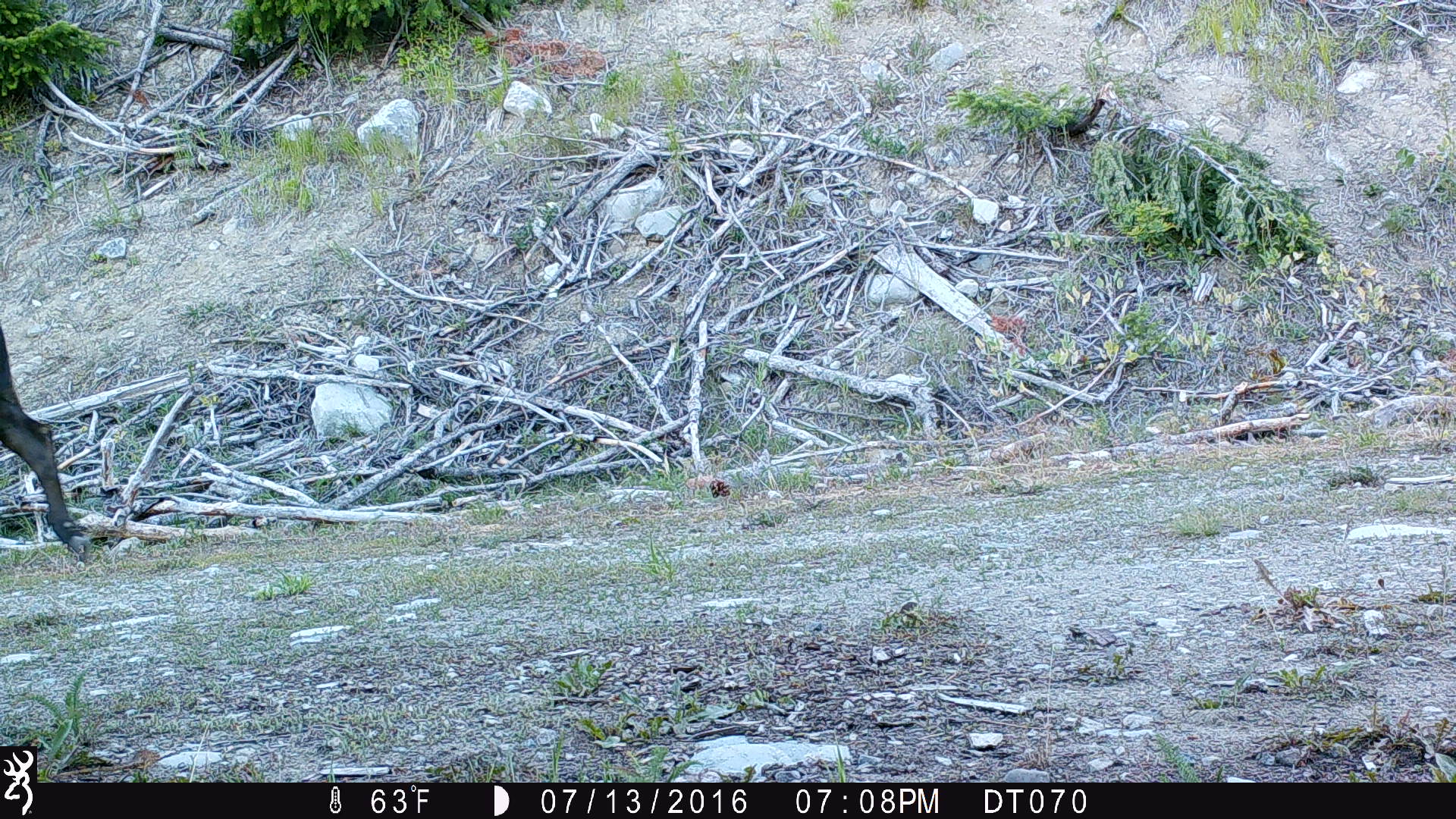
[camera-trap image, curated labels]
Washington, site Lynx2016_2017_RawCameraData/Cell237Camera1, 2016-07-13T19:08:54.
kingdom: Animalia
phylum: Chordata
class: Mammalia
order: Artiodactyla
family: Bovidae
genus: Bos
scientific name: Bos taurus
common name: domestic cattle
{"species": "domestic cattle (Bos taurus)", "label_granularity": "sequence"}